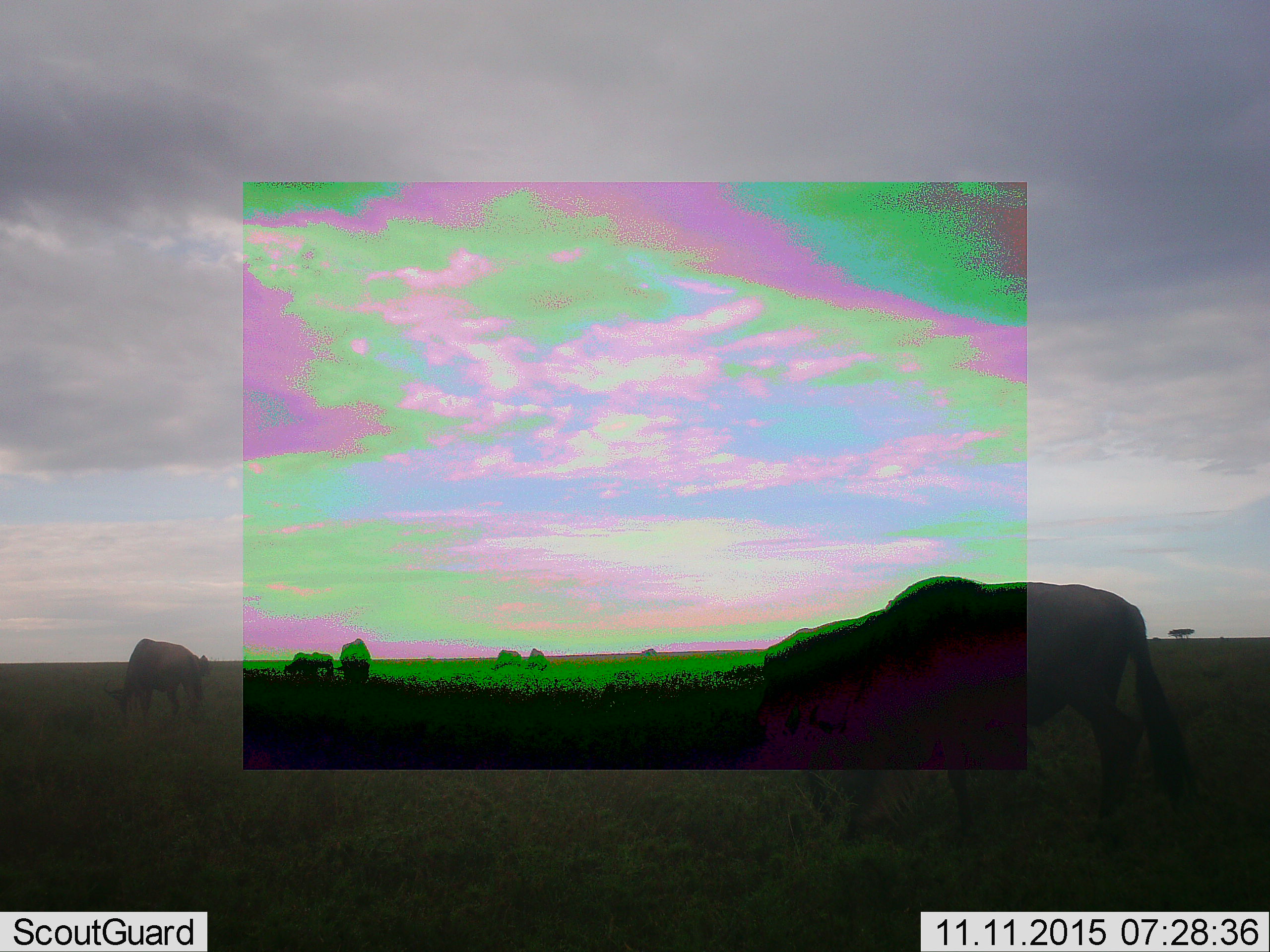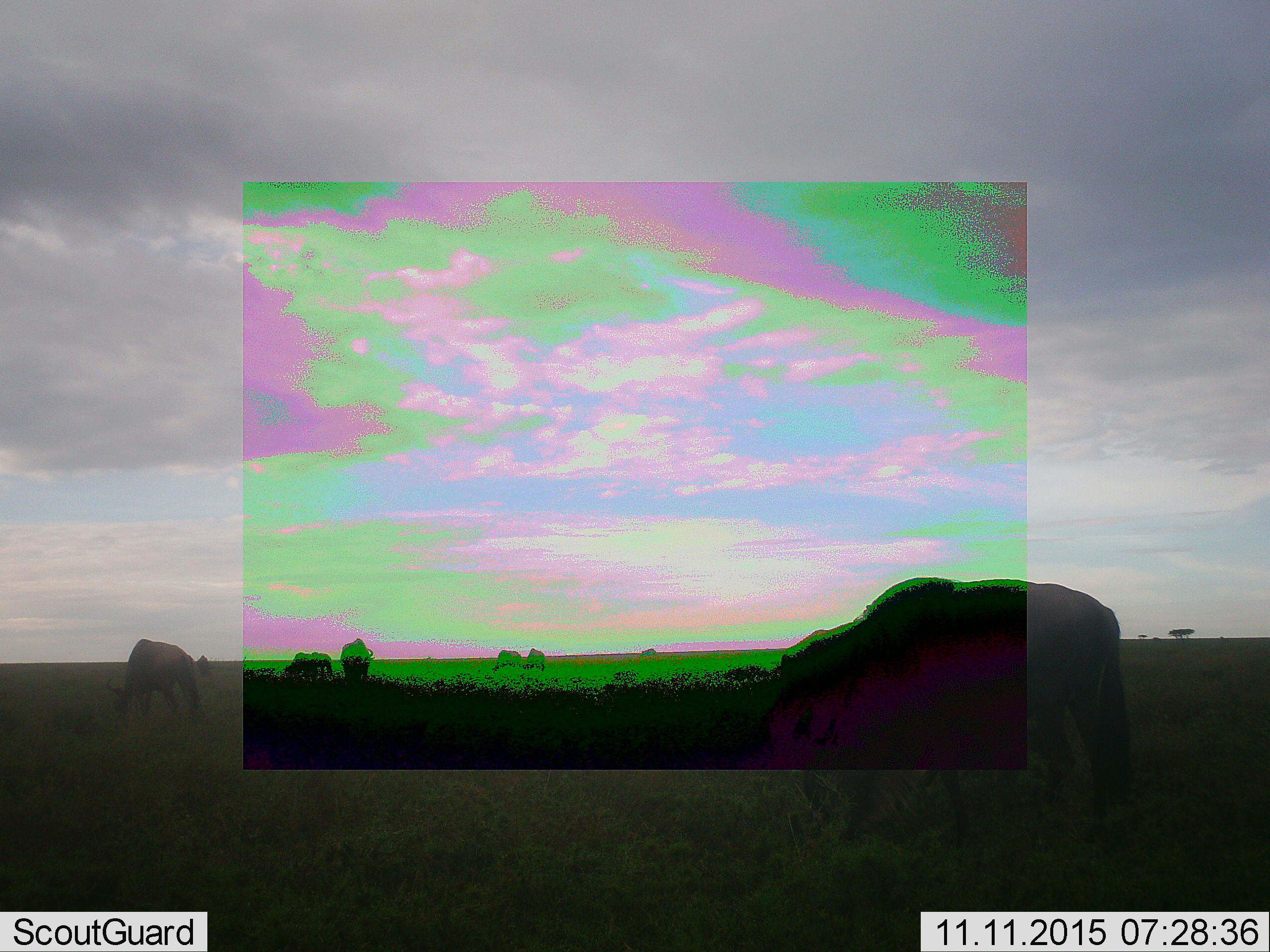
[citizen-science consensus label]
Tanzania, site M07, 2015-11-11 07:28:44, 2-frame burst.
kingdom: Animalia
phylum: Chordata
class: Mammalia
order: Artiodactyla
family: Bovidae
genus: Connochaetes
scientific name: Connochaetes taurinus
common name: blue wildebeest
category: wildebeest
Wildebeest (blue wildebeest) (Connochaetes taurinus), count 7. Behavior (volunteer vote fractions): standing 0%, resting 0%, moving 17%, interacting 0%. Young present (vote fraction): 0%. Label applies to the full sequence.